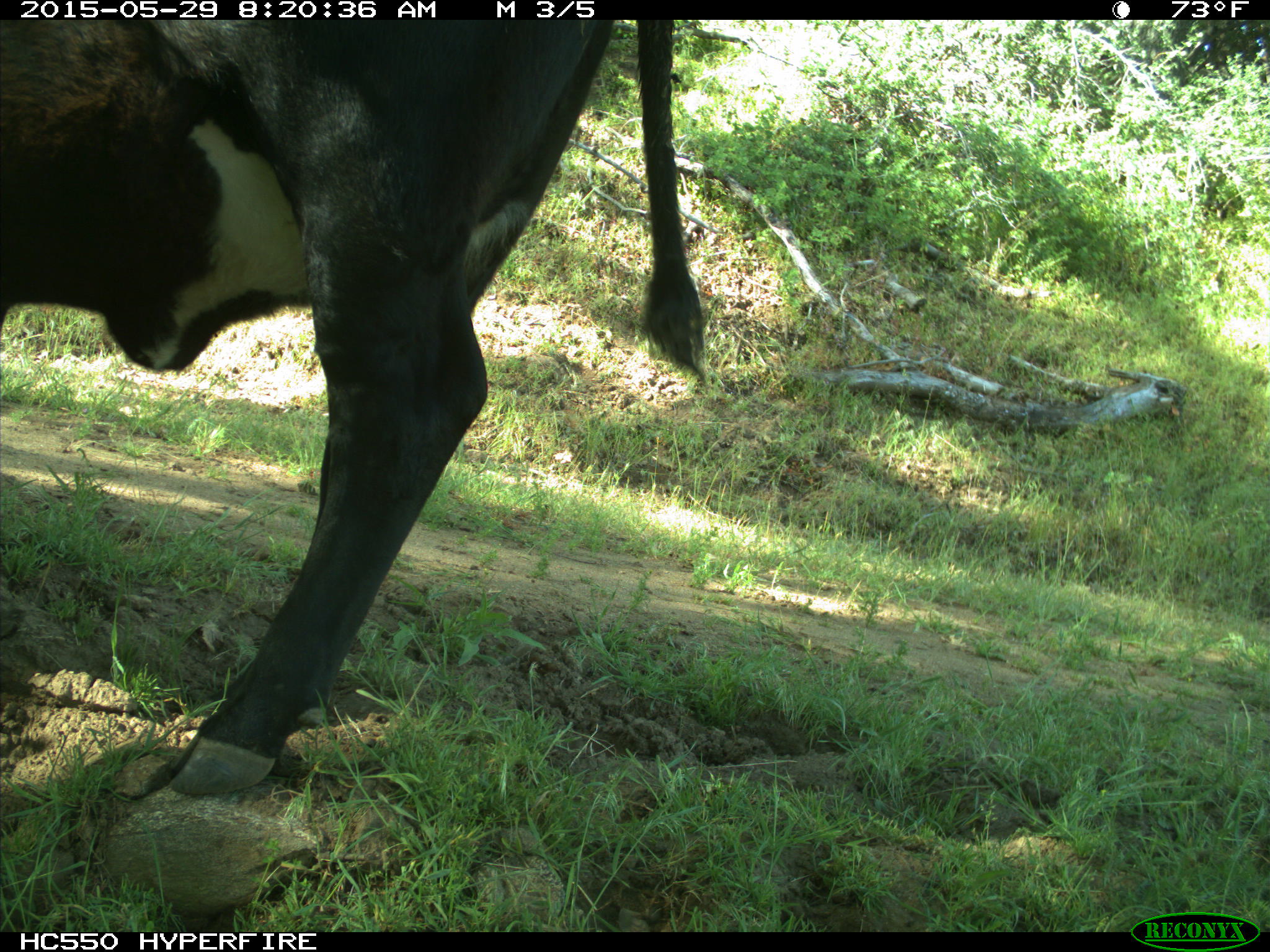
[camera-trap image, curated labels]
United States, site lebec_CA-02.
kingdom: Animalia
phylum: Chordata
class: Mammalia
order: Artiodactyla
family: Bovidae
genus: Bos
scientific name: Bos taurus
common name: domestic cow